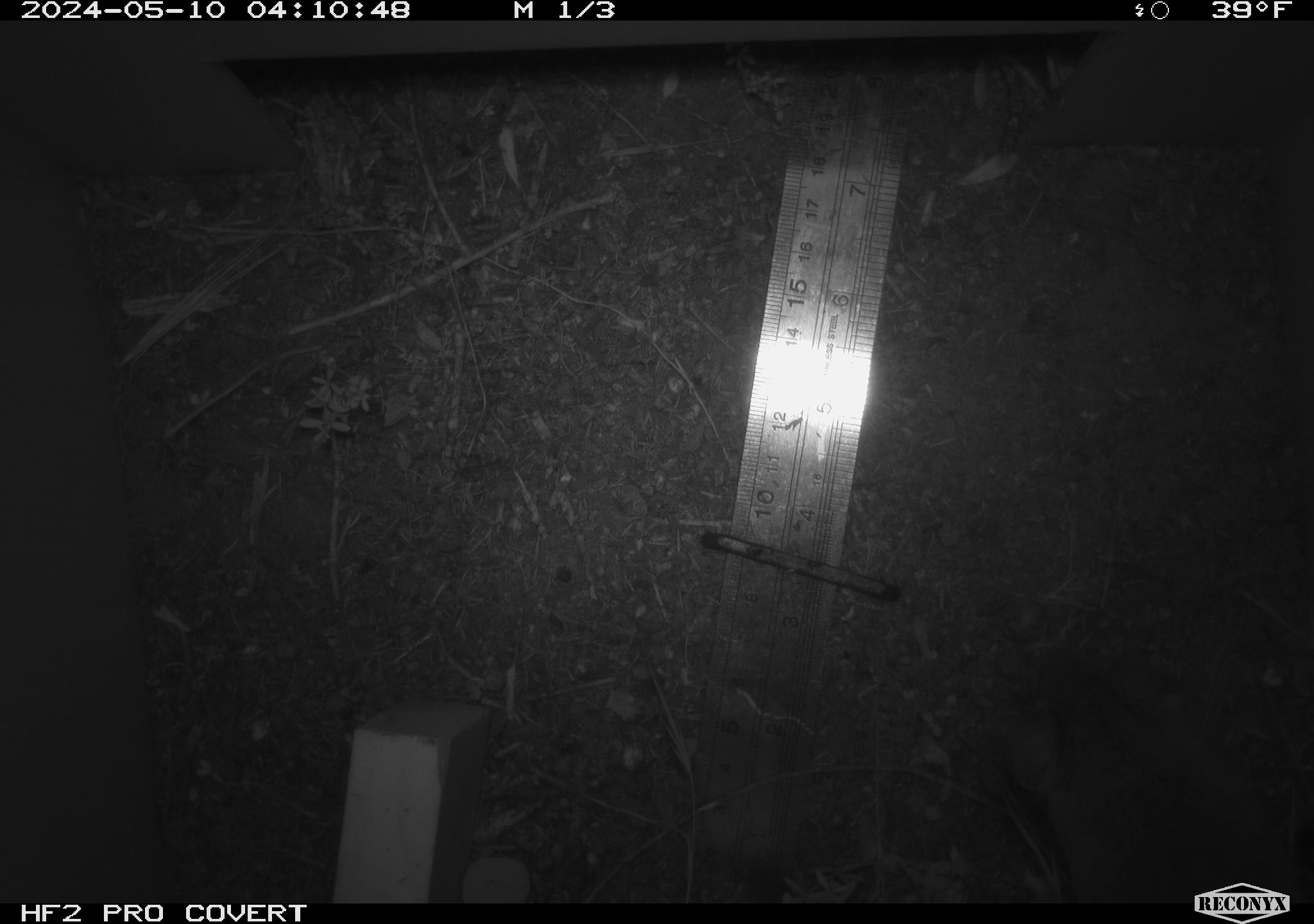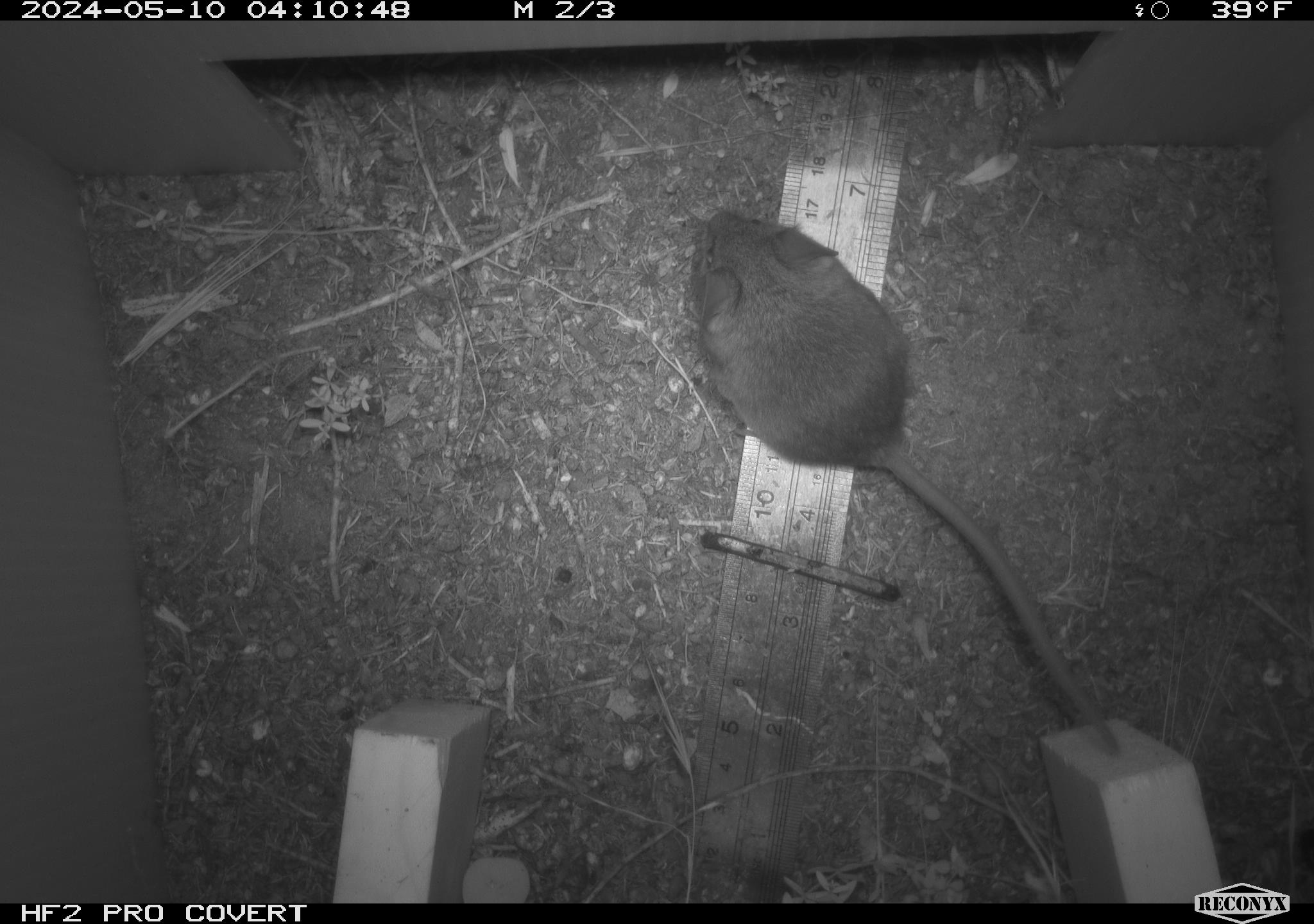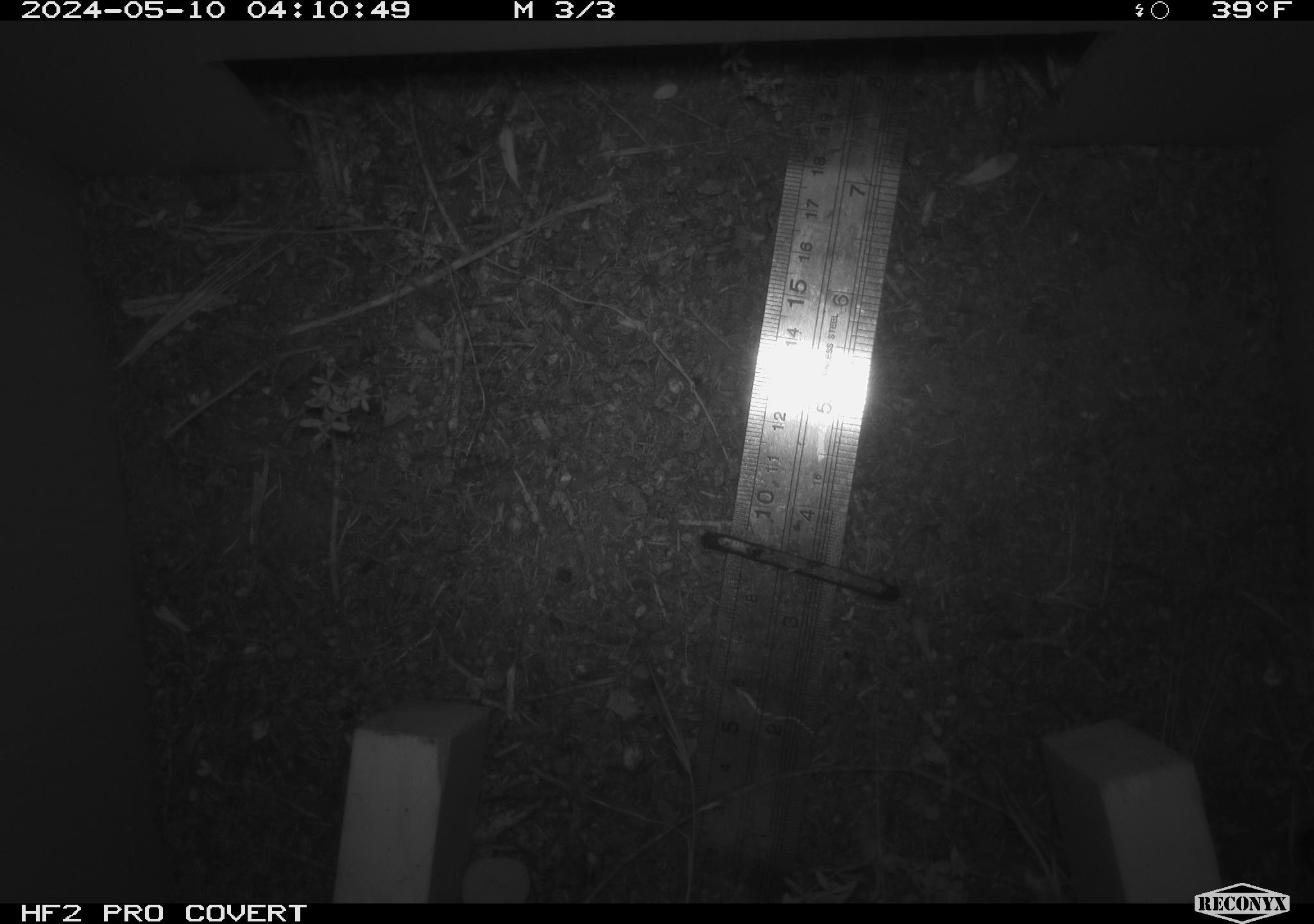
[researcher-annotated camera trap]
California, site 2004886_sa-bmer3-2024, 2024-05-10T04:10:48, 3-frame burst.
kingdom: Animalia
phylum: Chordata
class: Mammalia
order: Rodentia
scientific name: Rodentia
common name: mouse species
Mouse species (Rodentia).